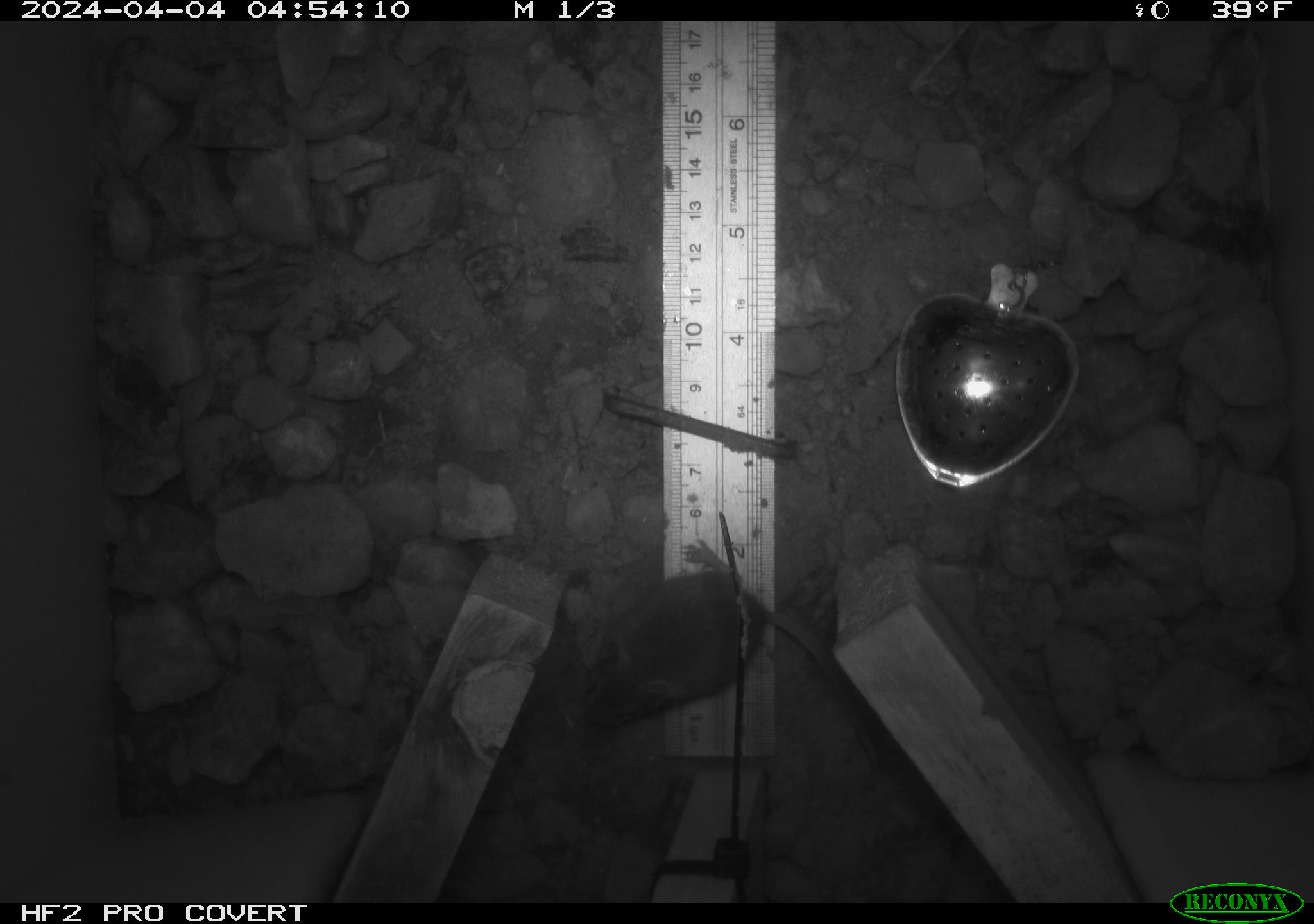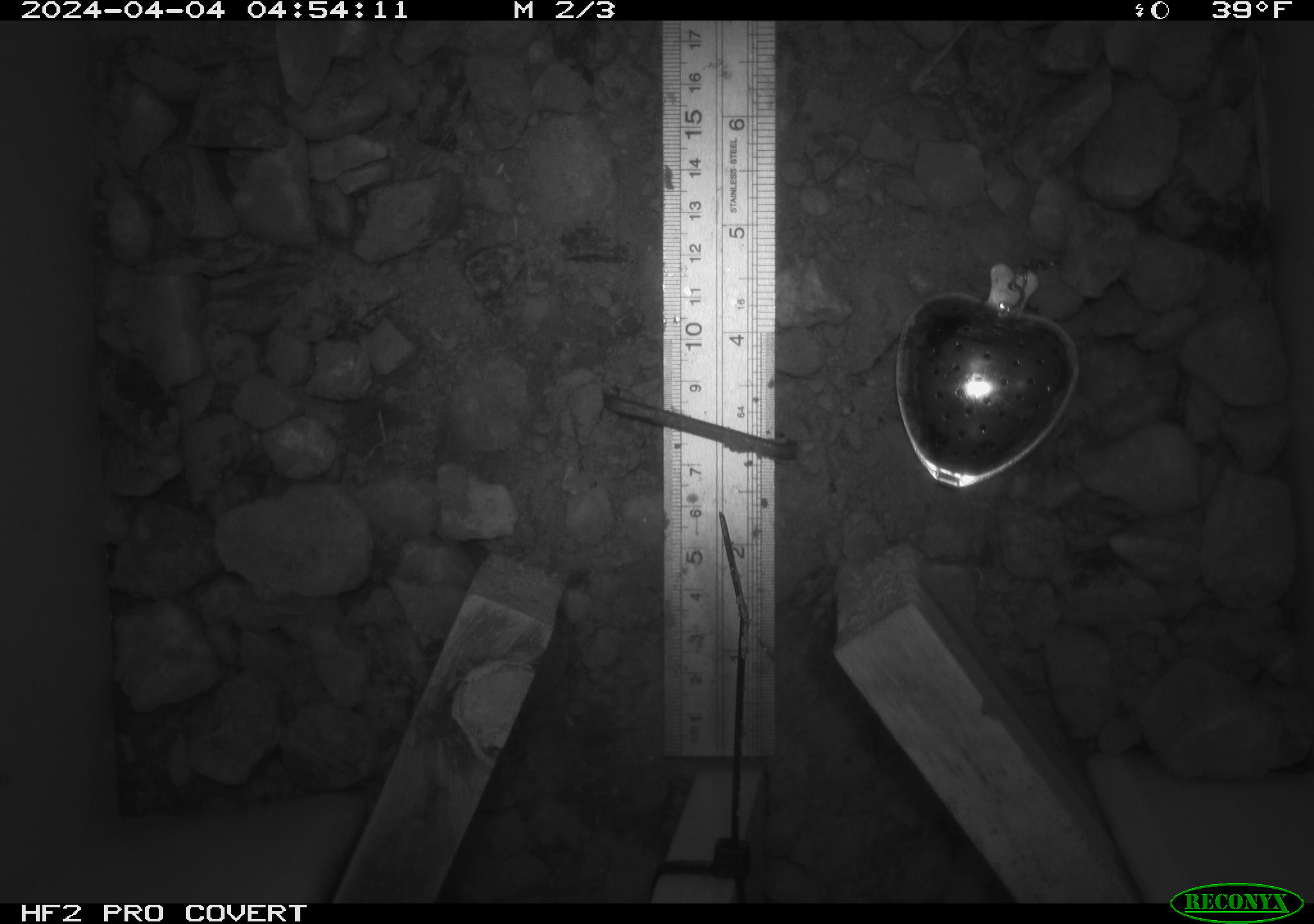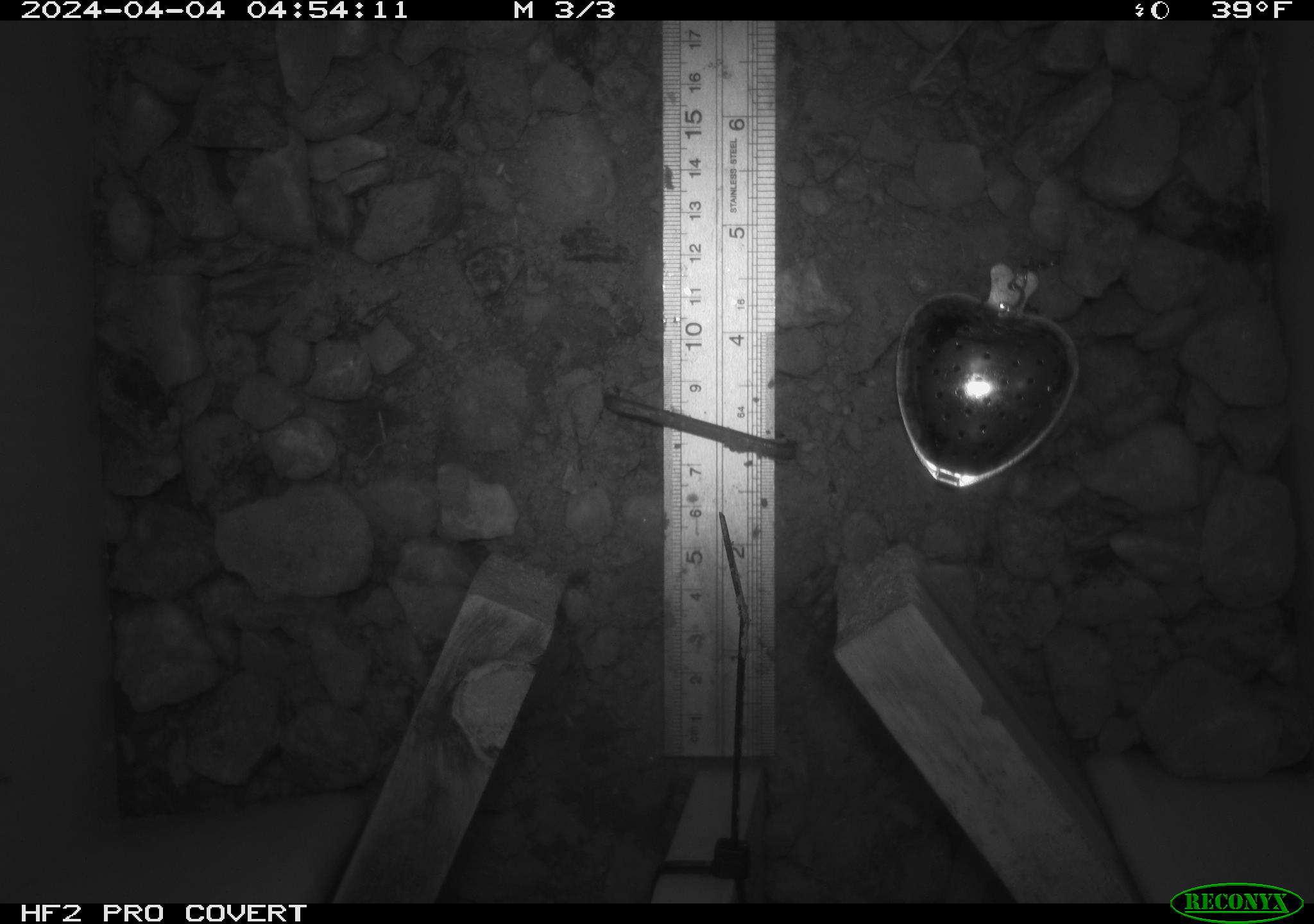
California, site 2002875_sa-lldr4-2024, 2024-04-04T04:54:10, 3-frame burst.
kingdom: Animalia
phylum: Chordata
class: Mammalia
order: Rodentia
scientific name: Rodentia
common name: mouse species